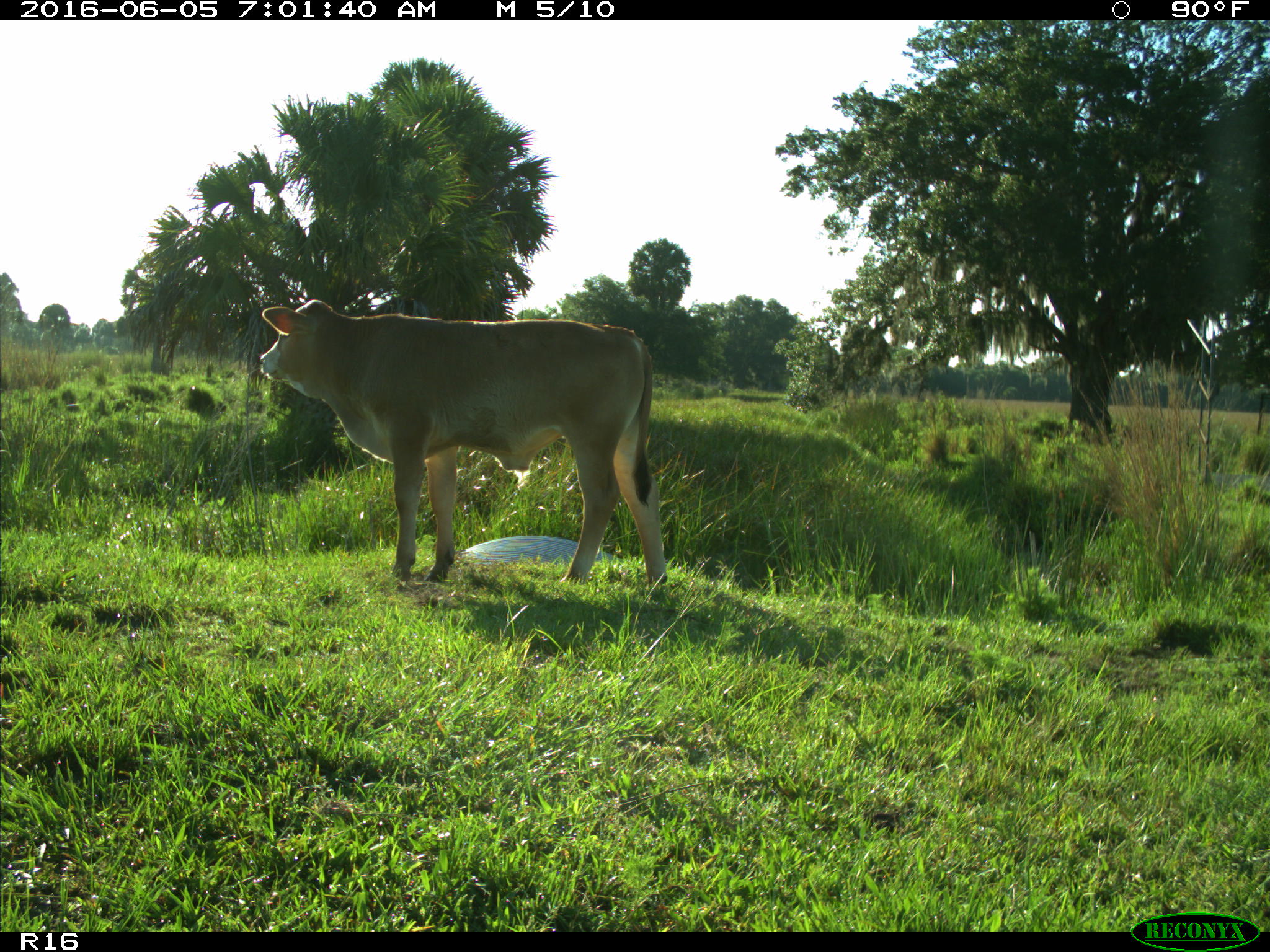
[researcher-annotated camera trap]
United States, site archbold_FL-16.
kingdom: Animalia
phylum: Chordata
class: Mammalia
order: Artiodactyla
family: Bovidae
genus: Bos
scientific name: Bos taurus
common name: domestic cow